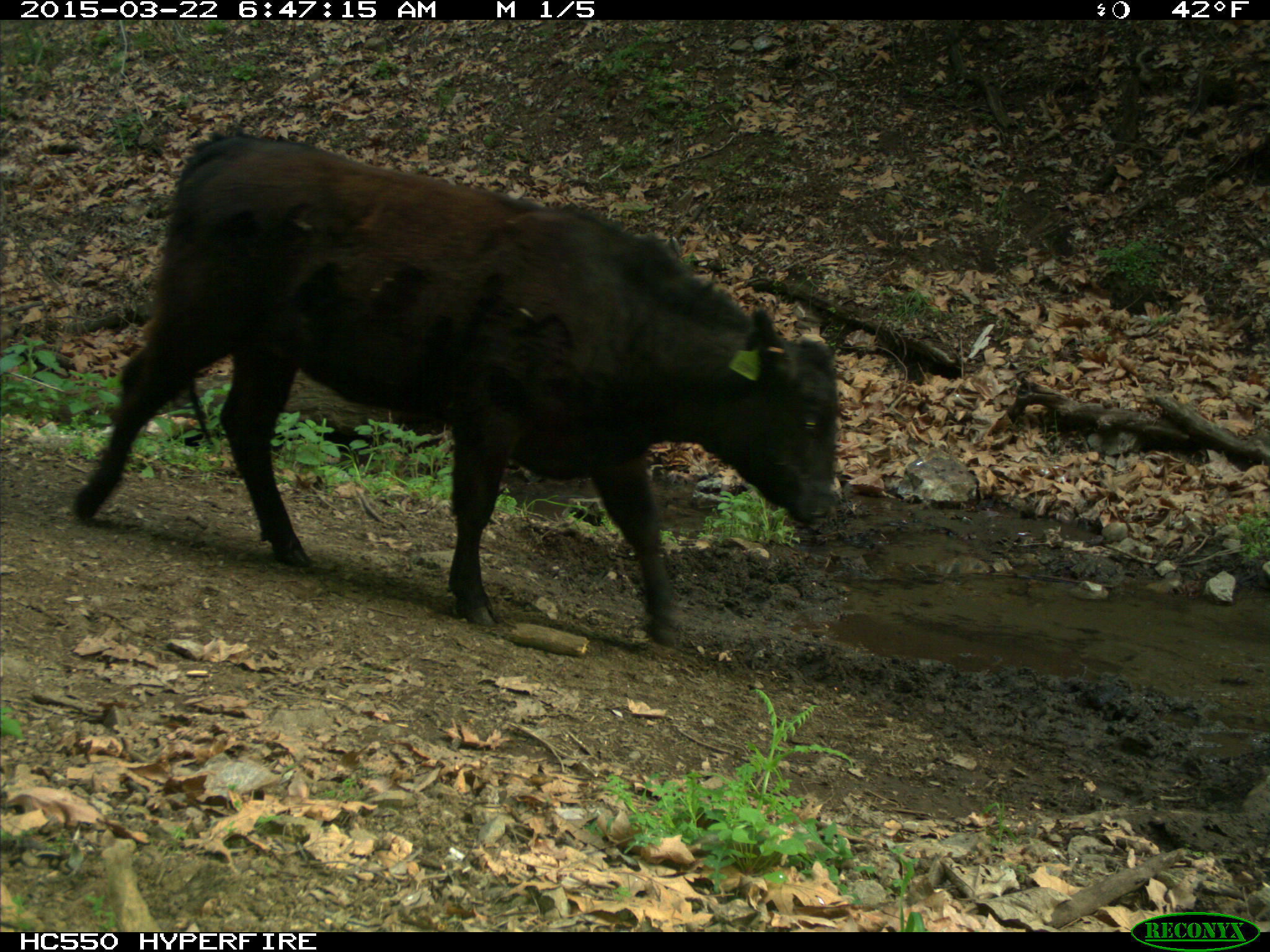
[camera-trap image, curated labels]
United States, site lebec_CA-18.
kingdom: Animalia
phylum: Chordata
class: Mammalia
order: Artiodactyla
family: Bovidae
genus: Bos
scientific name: Bos taurus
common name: domestic cow